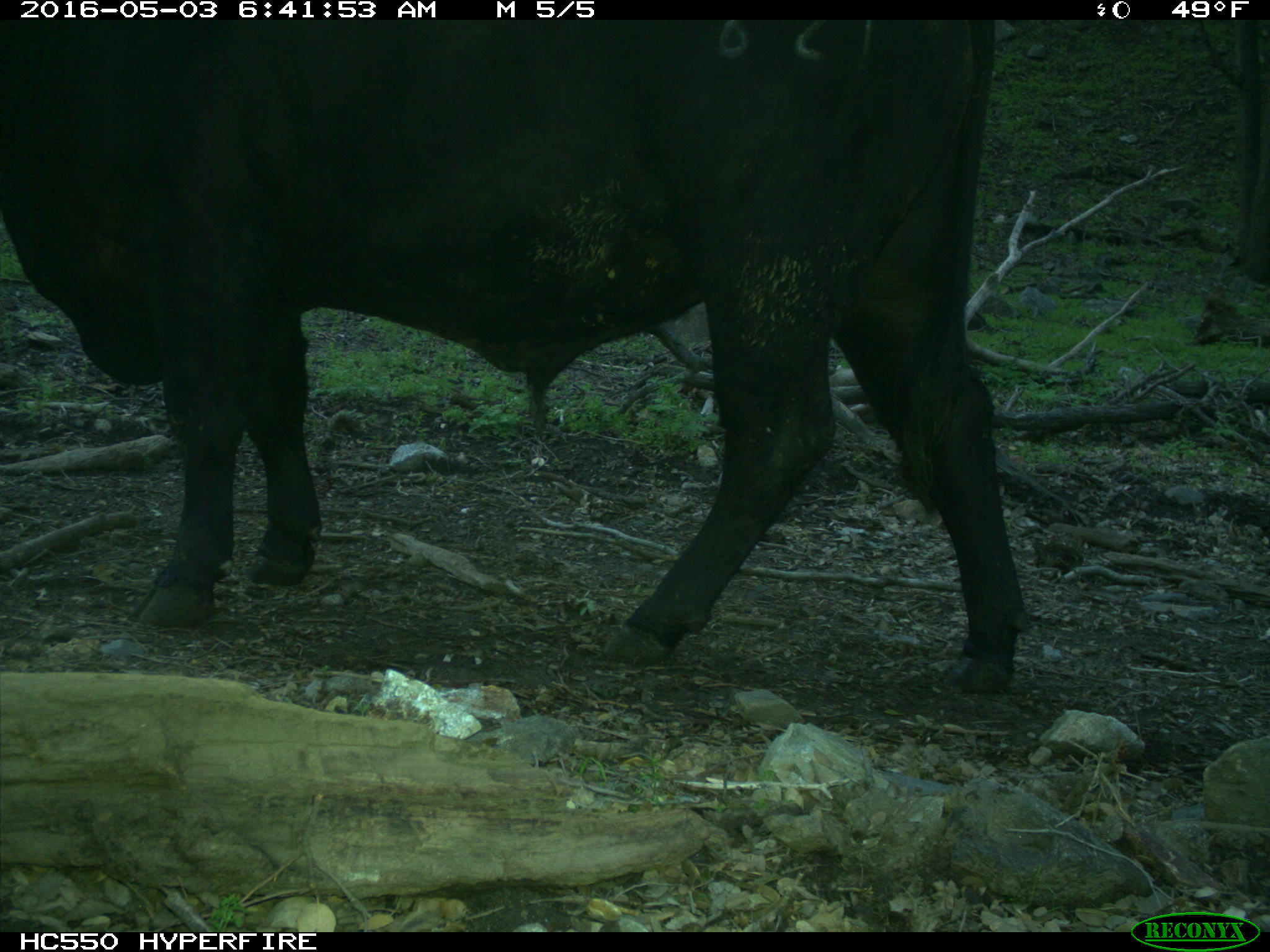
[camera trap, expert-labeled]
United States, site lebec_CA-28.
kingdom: Animalia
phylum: Chordata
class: Mammalia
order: Artiodactyla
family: Bovidae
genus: Bos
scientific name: Bos taurus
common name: domestic cow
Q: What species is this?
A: Bos taurus (domestic cow).